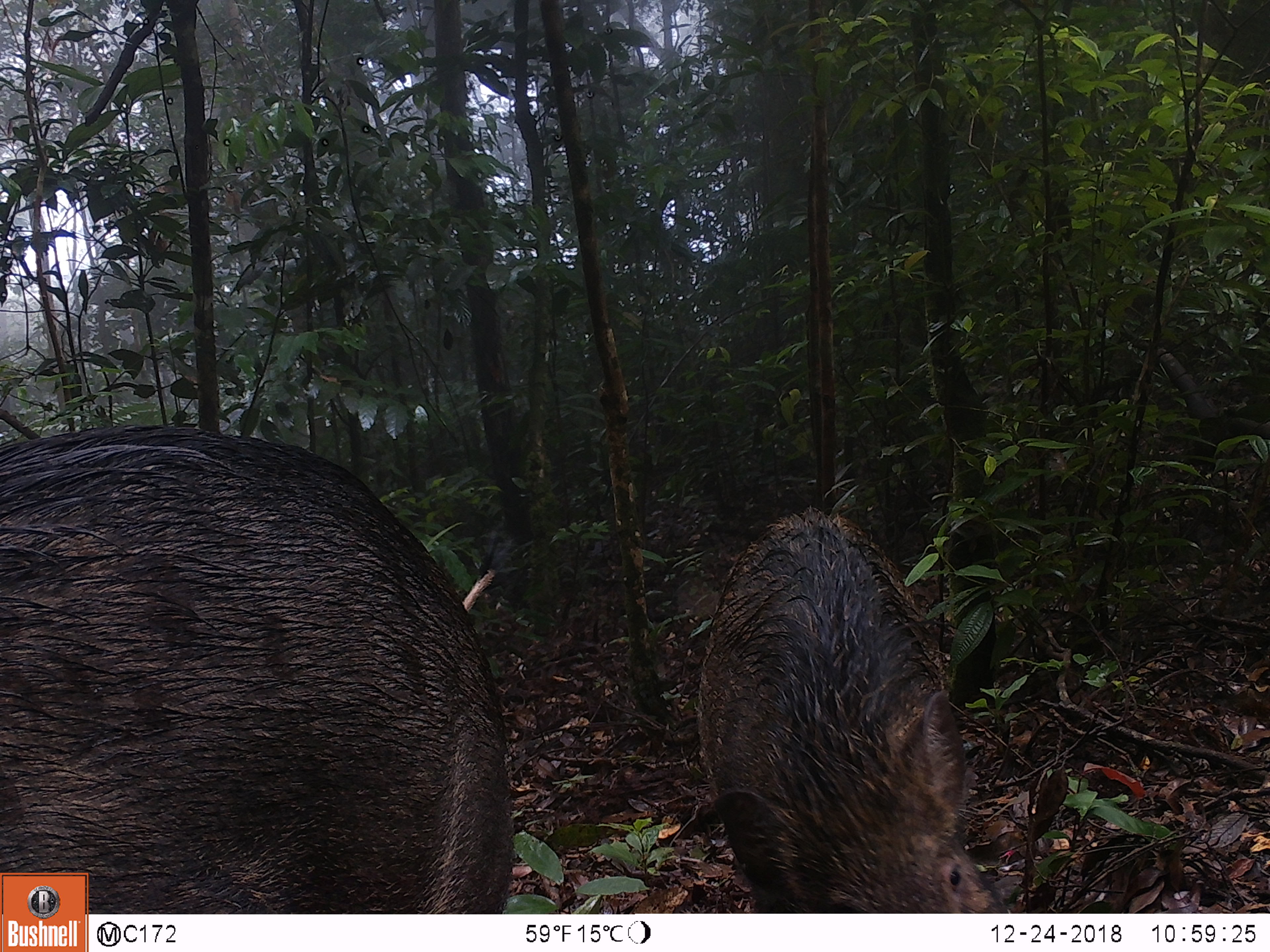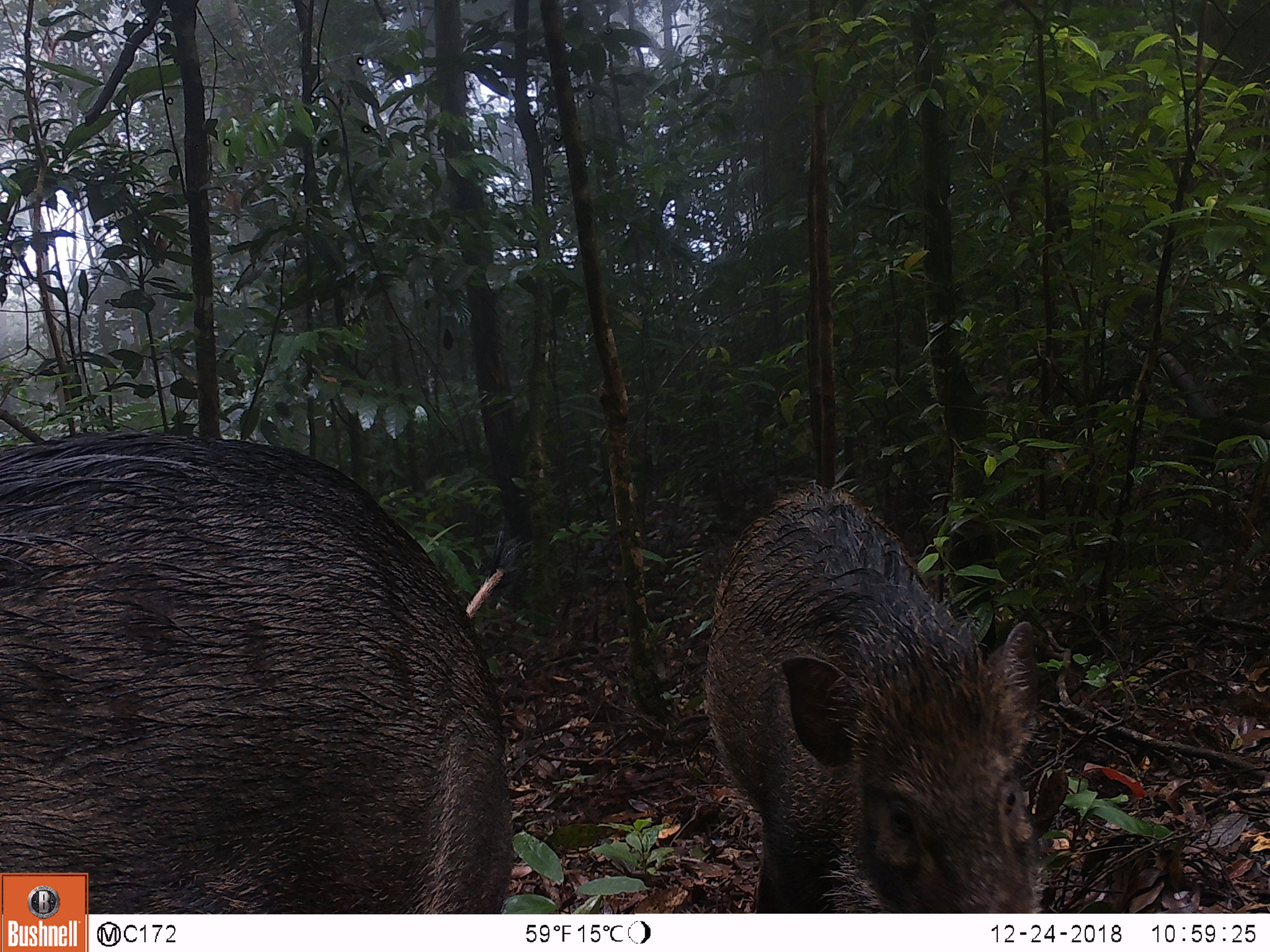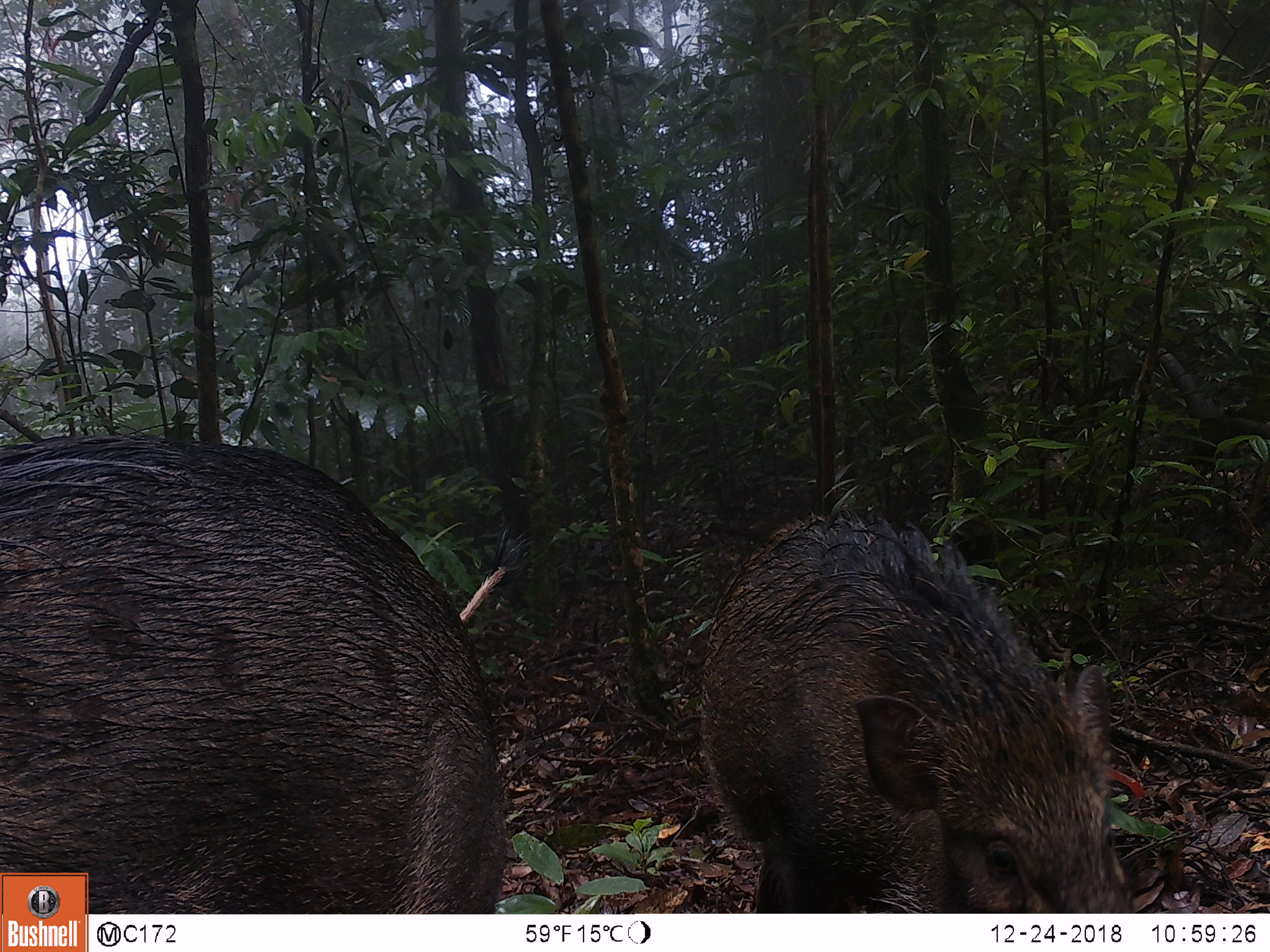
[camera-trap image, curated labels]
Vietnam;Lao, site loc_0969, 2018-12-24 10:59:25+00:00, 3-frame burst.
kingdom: Animalia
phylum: Chordata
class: Mammalia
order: Artiodactyla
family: Suidae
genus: Sus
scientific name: Sus scrofa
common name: eurasian wild pig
Eurasian wild pig (Sus scrofa). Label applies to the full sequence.